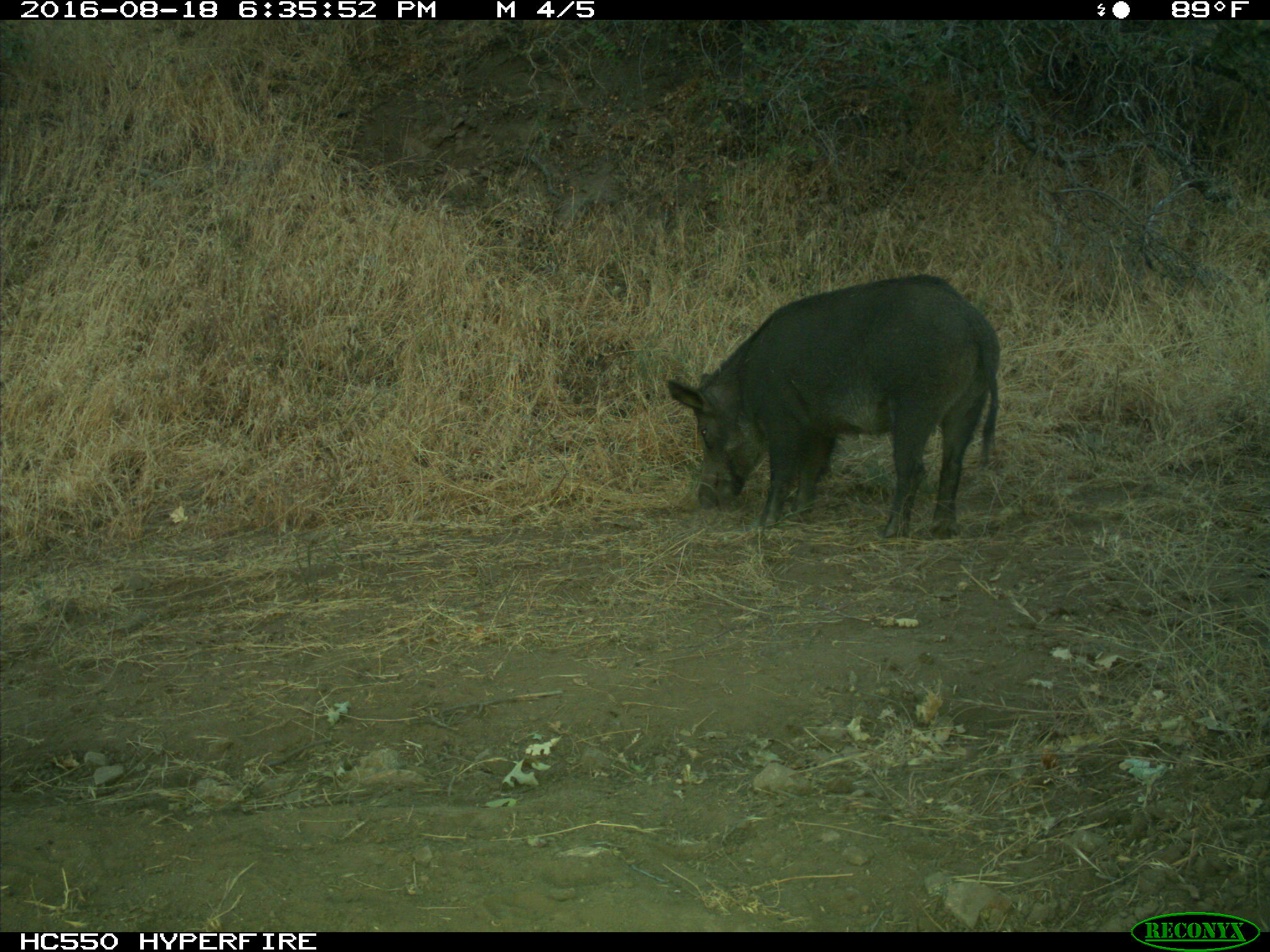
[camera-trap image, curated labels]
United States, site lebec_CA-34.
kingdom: Animalia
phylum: Chordata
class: Mammalia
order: Artiodactyla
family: Suidae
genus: Sus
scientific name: Sus scrofa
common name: wild boar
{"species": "Sus scrofa (wild boar)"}